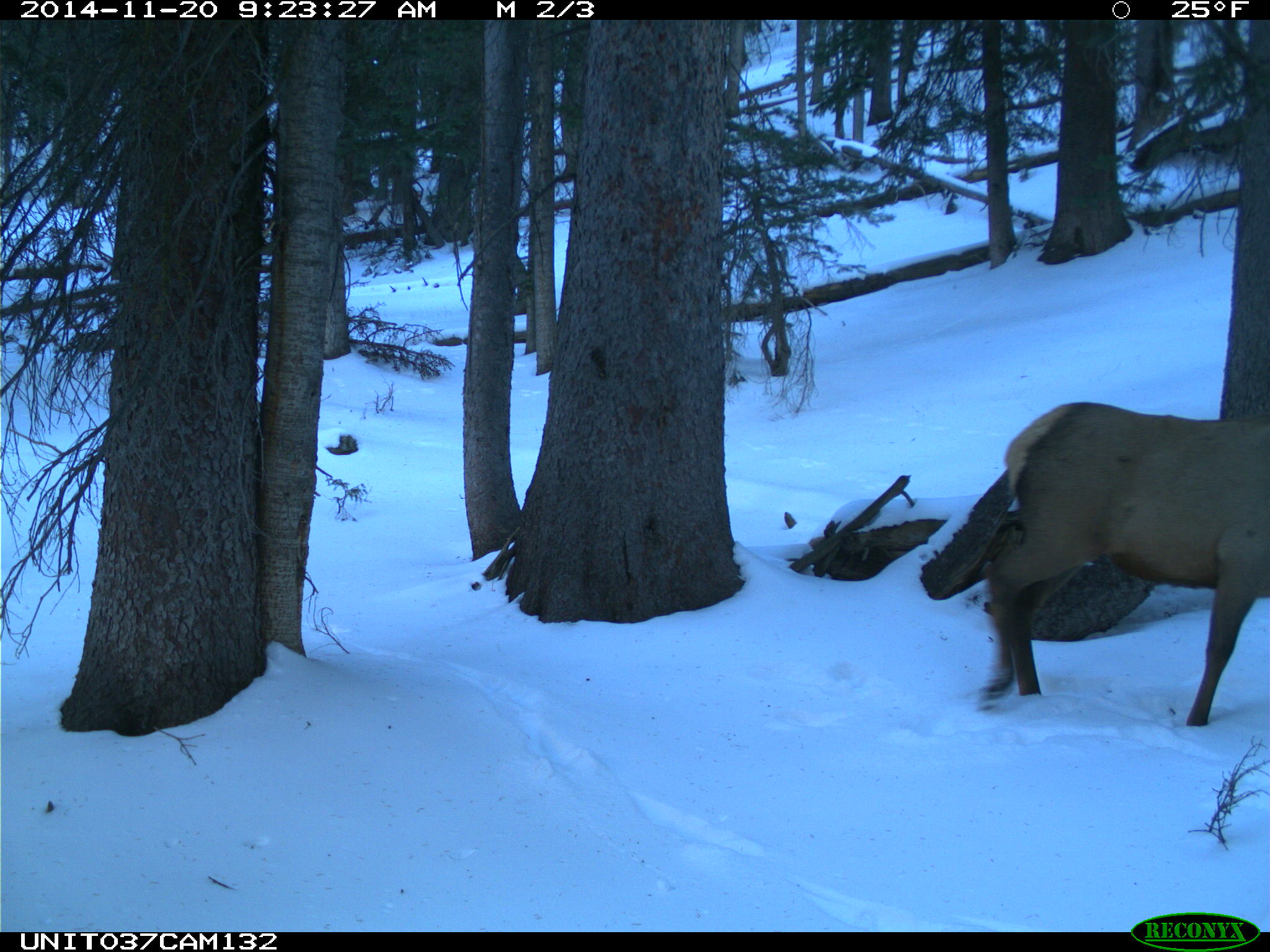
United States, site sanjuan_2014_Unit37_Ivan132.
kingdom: Animalia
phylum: Chordata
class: Mammalia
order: Artiodactyla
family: Cervidae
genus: Cervus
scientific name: Cervus elaphus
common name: red deer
Cervus elaphus (red deer).